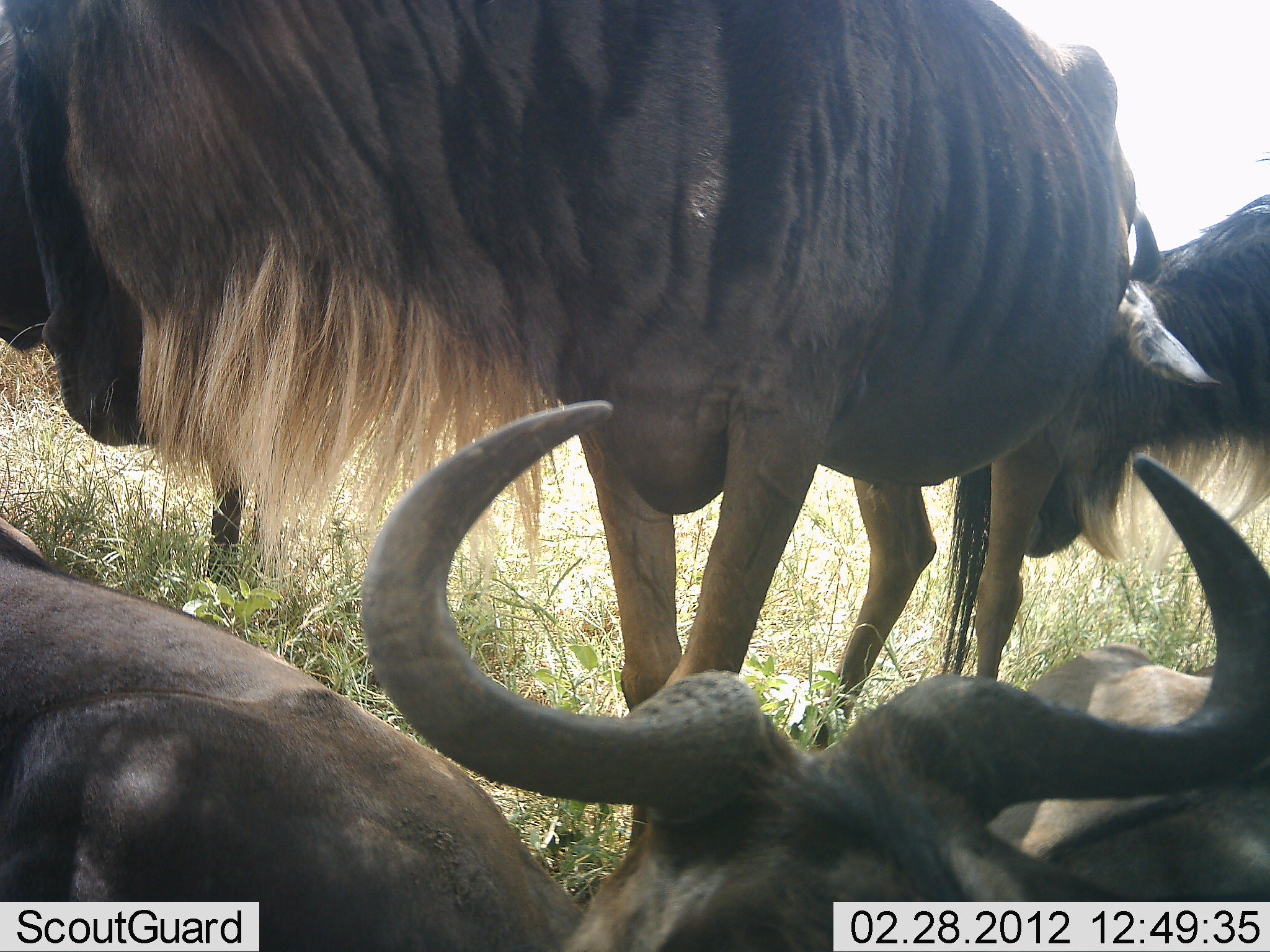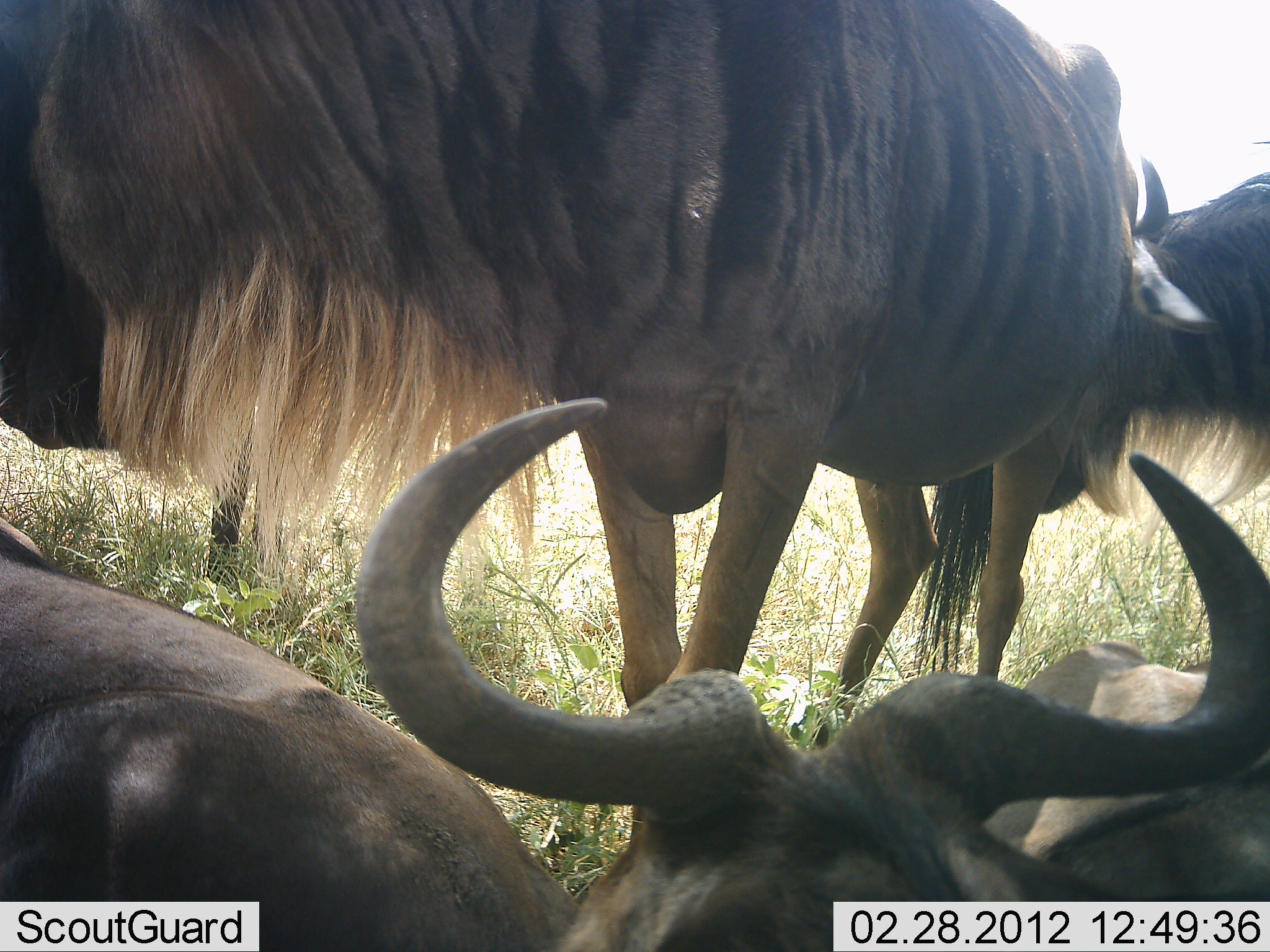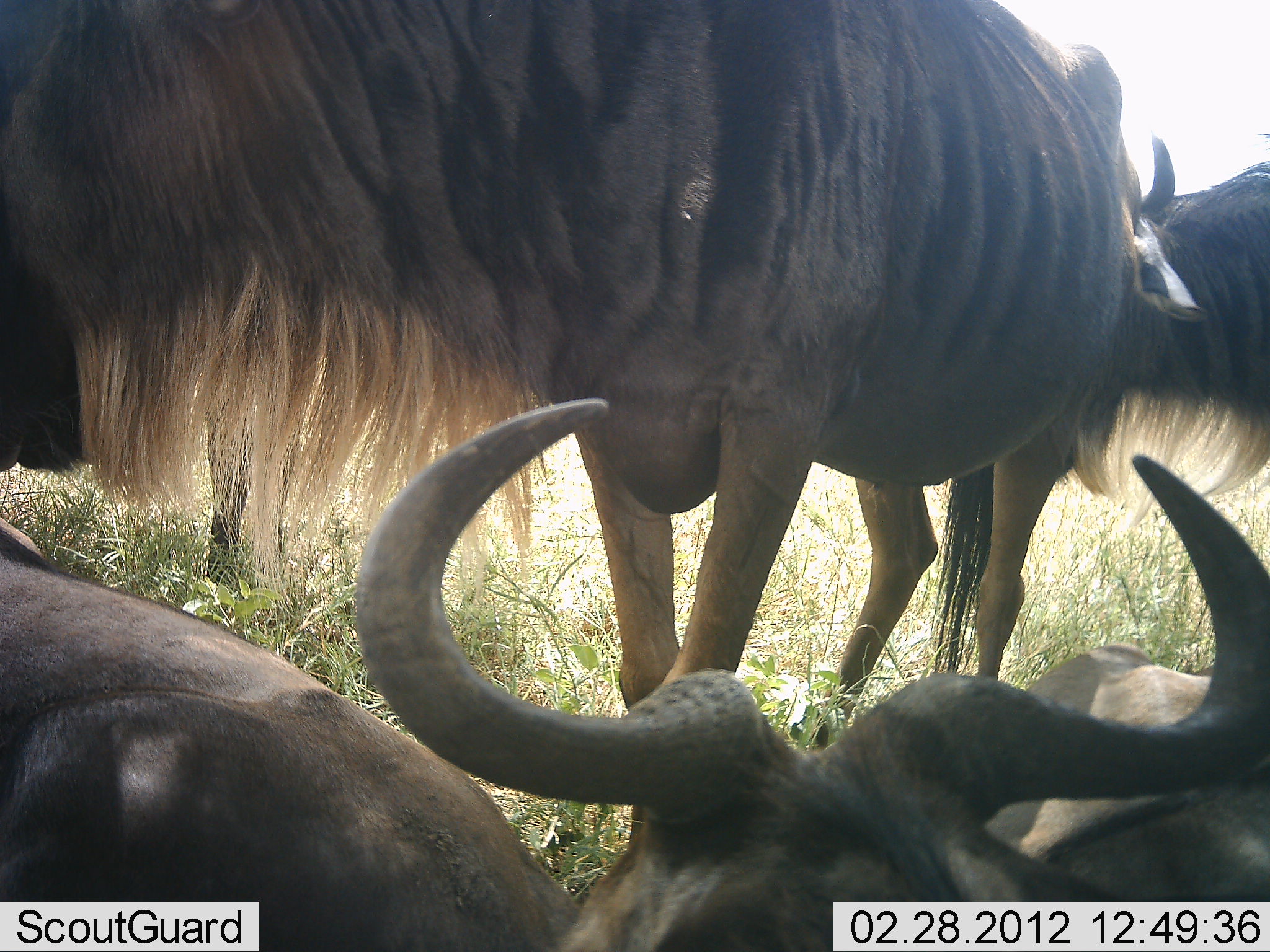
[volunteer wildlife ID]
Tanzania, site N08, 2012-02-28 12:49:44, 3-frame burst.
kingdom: Animalia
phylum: Chordata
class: Mammalia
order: Artiodactyla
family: Bovidae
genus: Connochaetes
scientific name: Connochaetes taurinus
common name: blue wildebeest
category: wildebeest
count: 5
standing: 91%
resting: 97%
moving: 3%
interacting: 9%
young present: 0%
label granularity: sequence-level